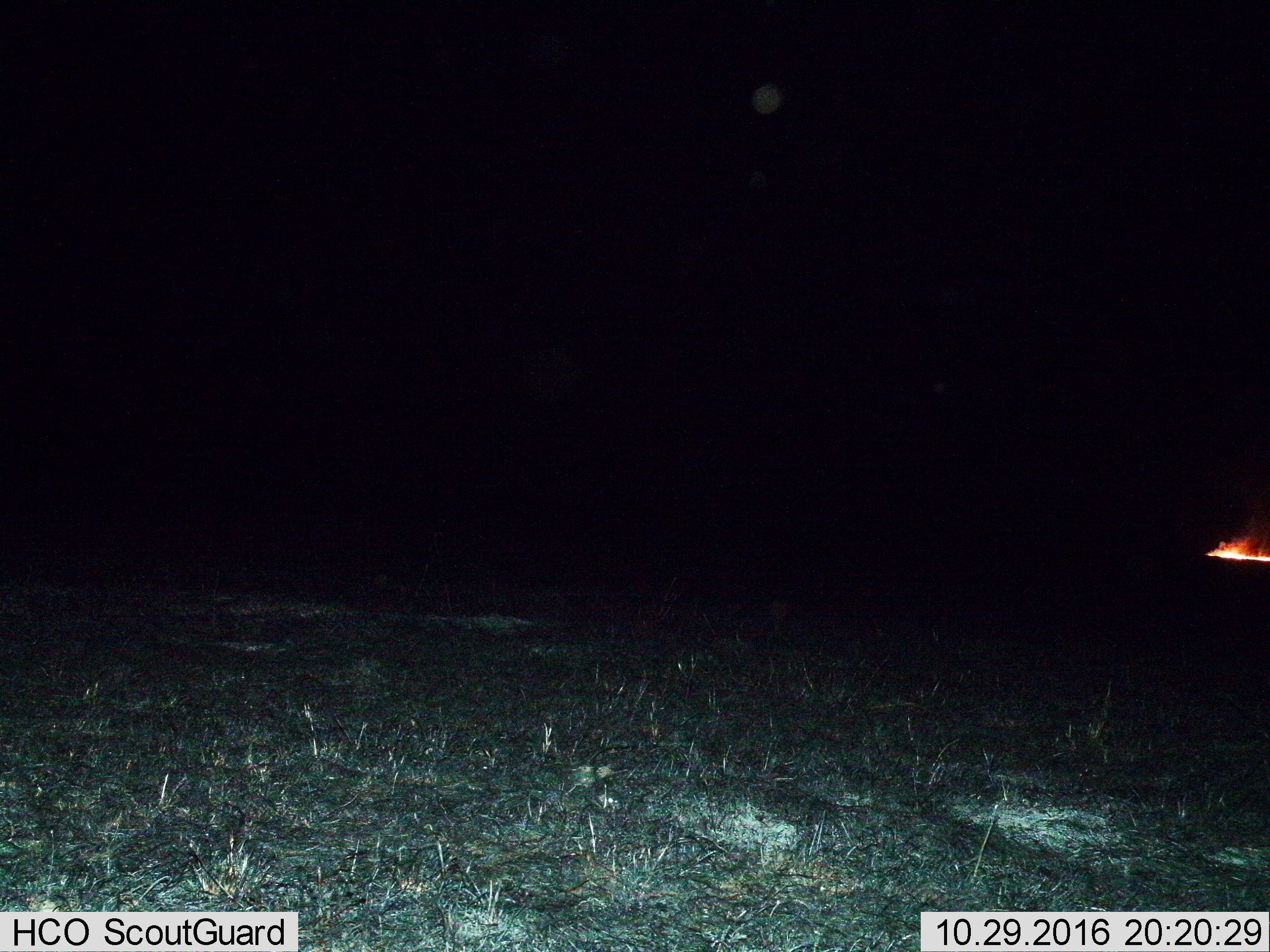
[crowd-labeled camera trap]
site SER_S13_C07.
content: unidentified animal